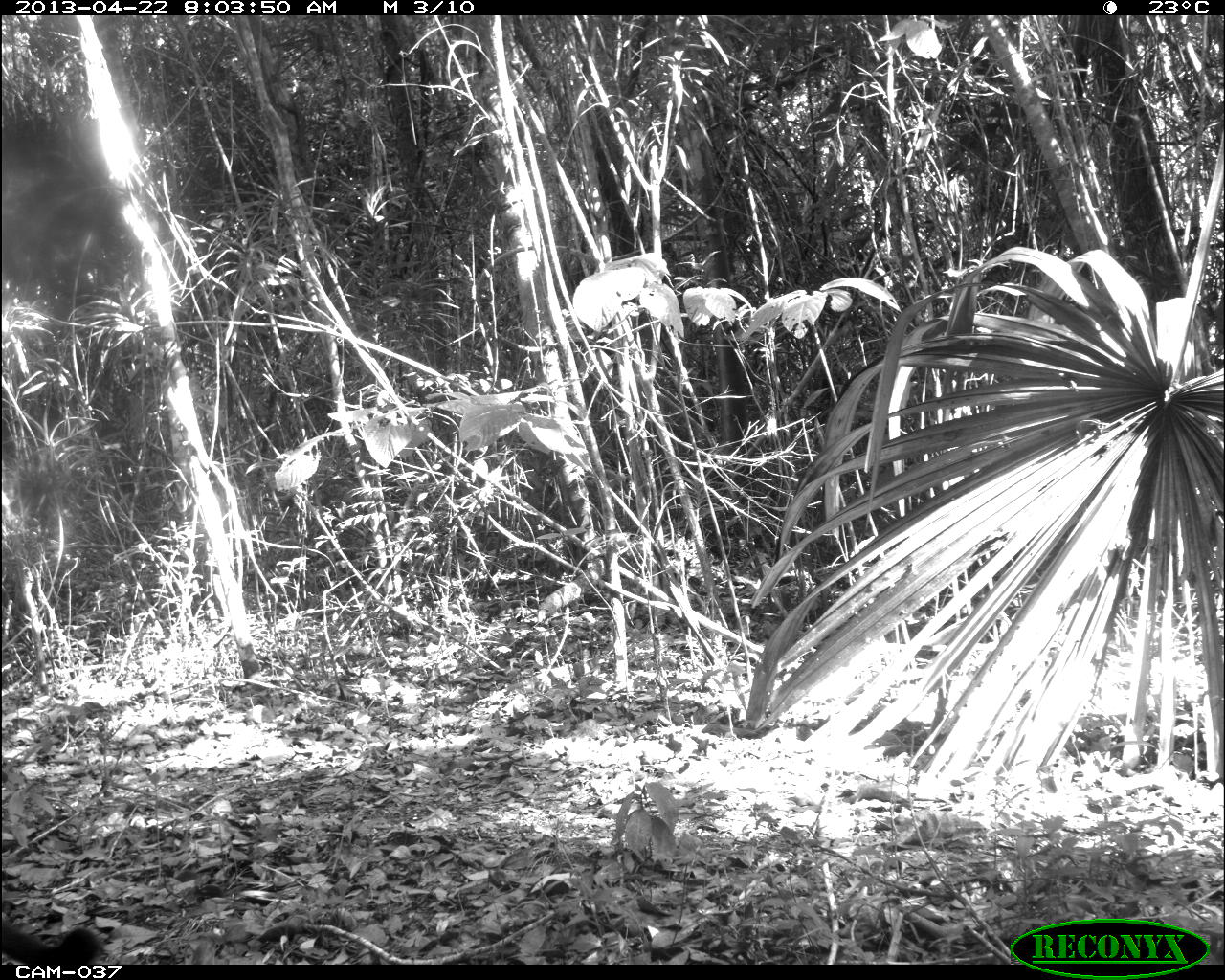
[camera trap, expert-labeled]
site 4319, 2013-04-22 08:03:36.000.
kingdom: Animalia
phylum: Chordata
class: Mammalia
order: Carnivora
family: Felidae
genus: Puma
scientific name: Puma concolor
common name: mountain lion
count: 1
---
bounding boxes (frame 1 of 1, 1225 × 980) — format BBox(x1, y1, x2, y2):
puma concolor: BBox(1, 912, 100, 964)